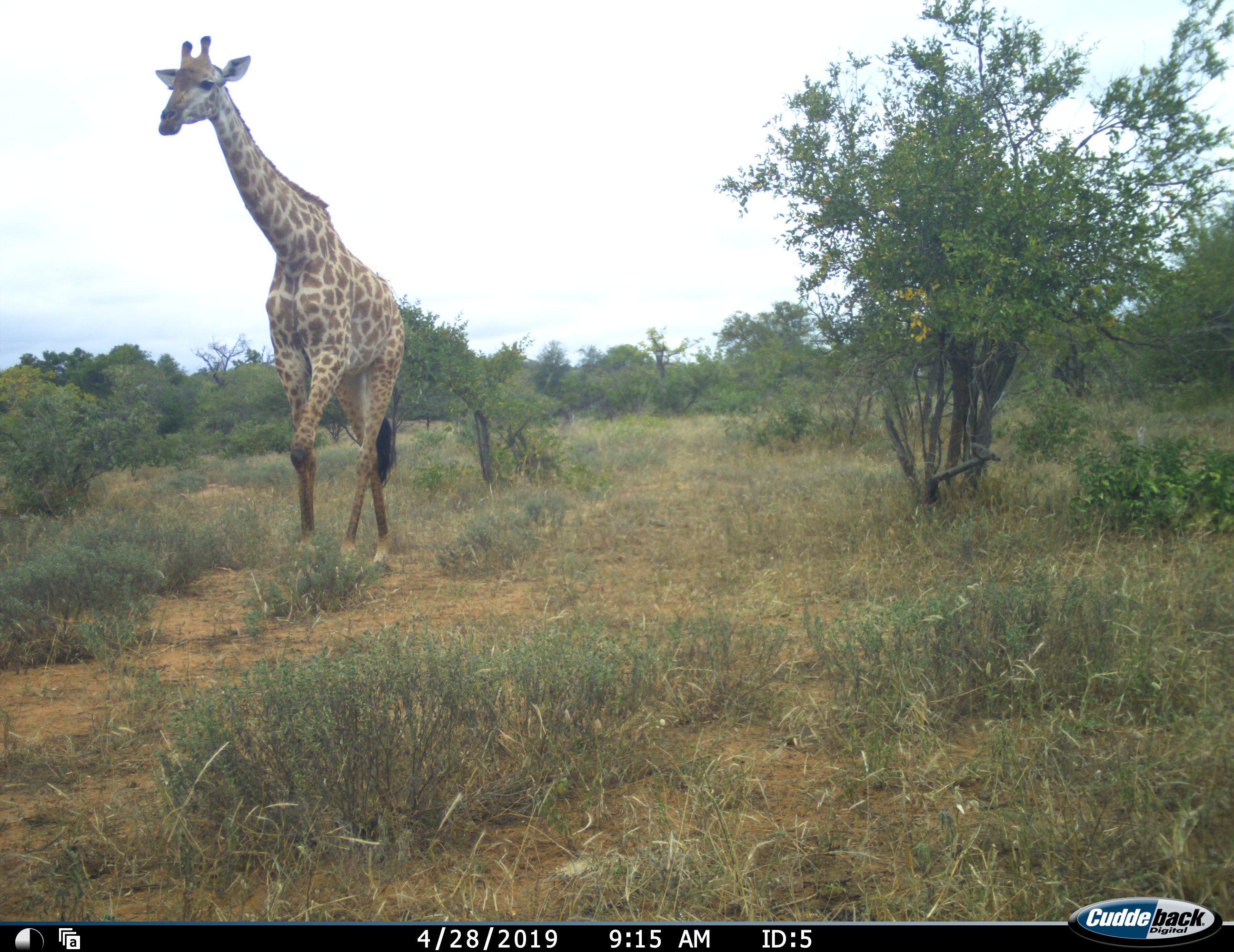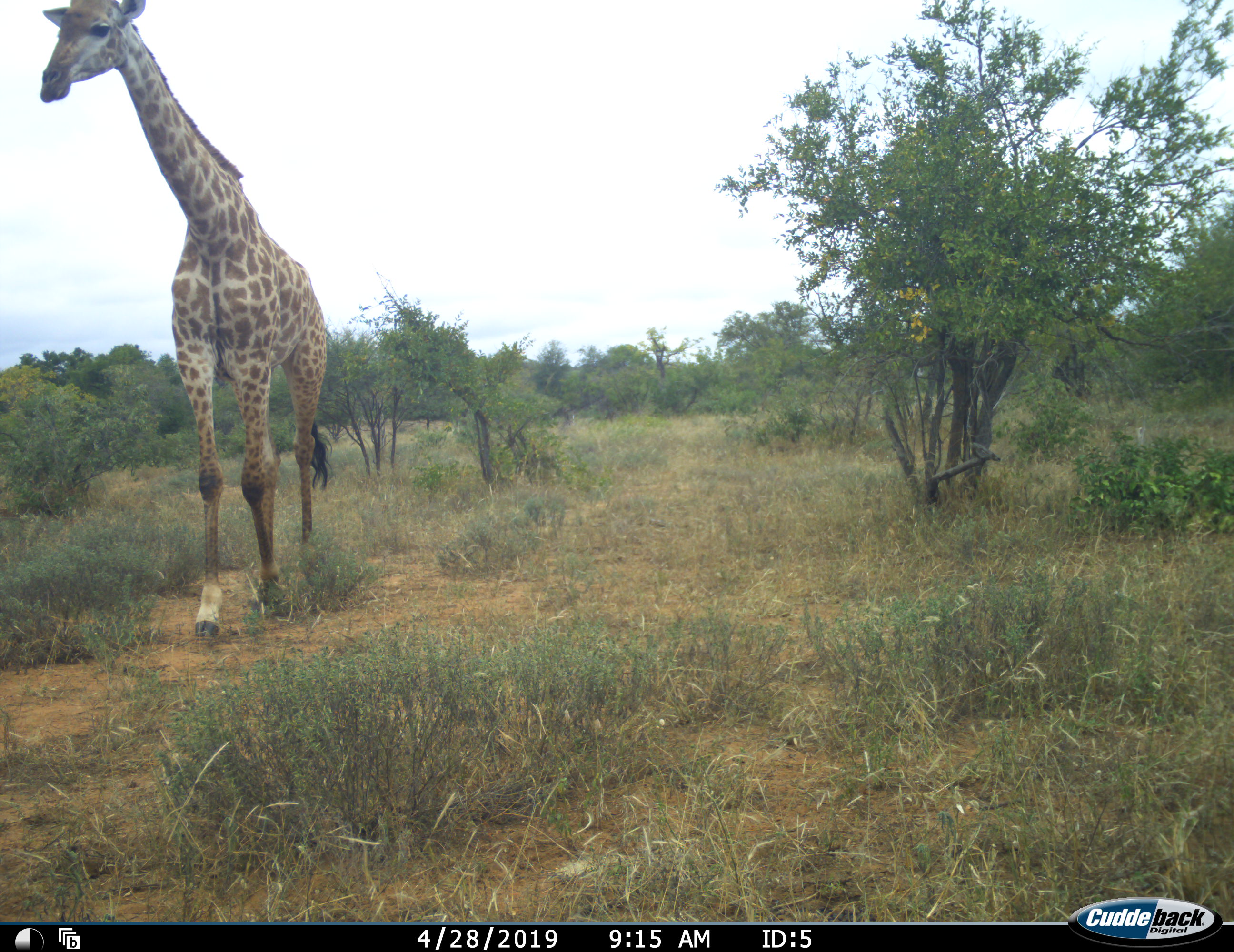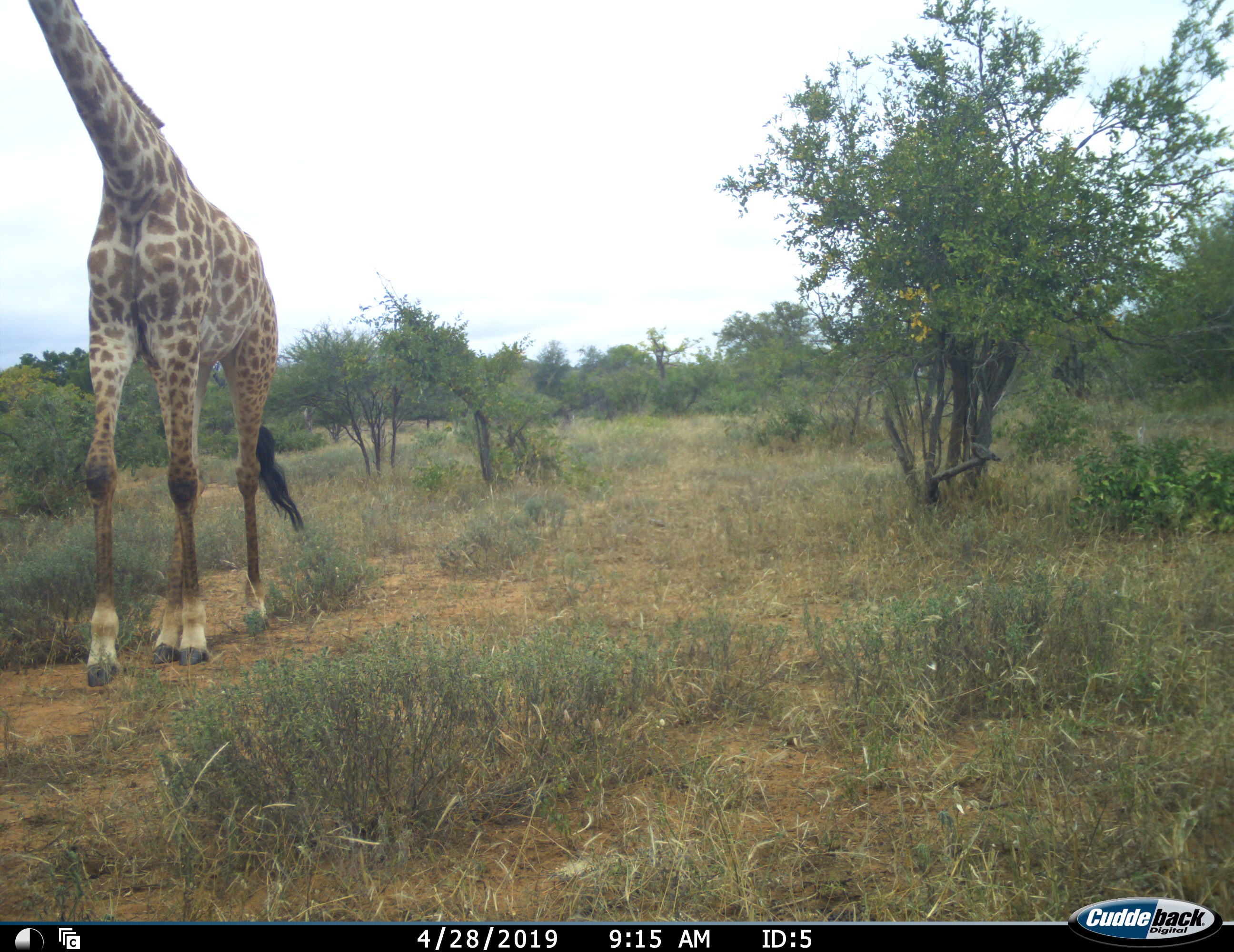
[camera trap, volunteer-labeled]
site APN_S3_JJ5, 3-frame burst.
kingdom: Animalia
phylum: Chordata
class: Mammalia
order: Artiodactyla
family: Giraffidae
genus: Giraffa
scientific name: Giraffa camelopardalis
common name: giraffe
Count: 1.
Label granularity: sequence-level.